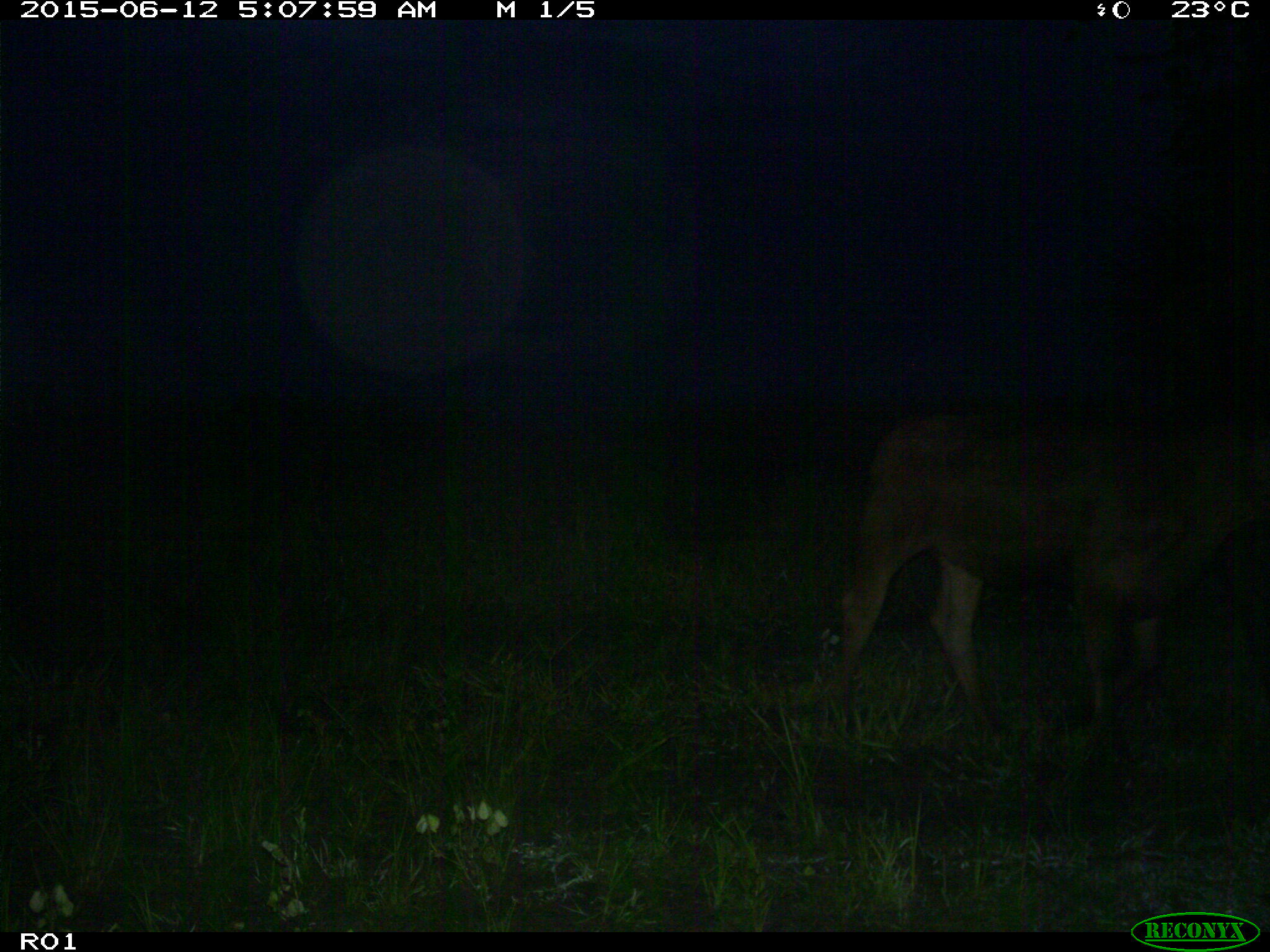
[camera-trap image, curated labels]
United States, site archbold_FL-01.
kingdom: Animalia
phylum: Chordata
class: Mammalia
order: Artiodactyla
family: Bovidae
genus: Bos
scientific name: Bos taurus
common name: domestic cow